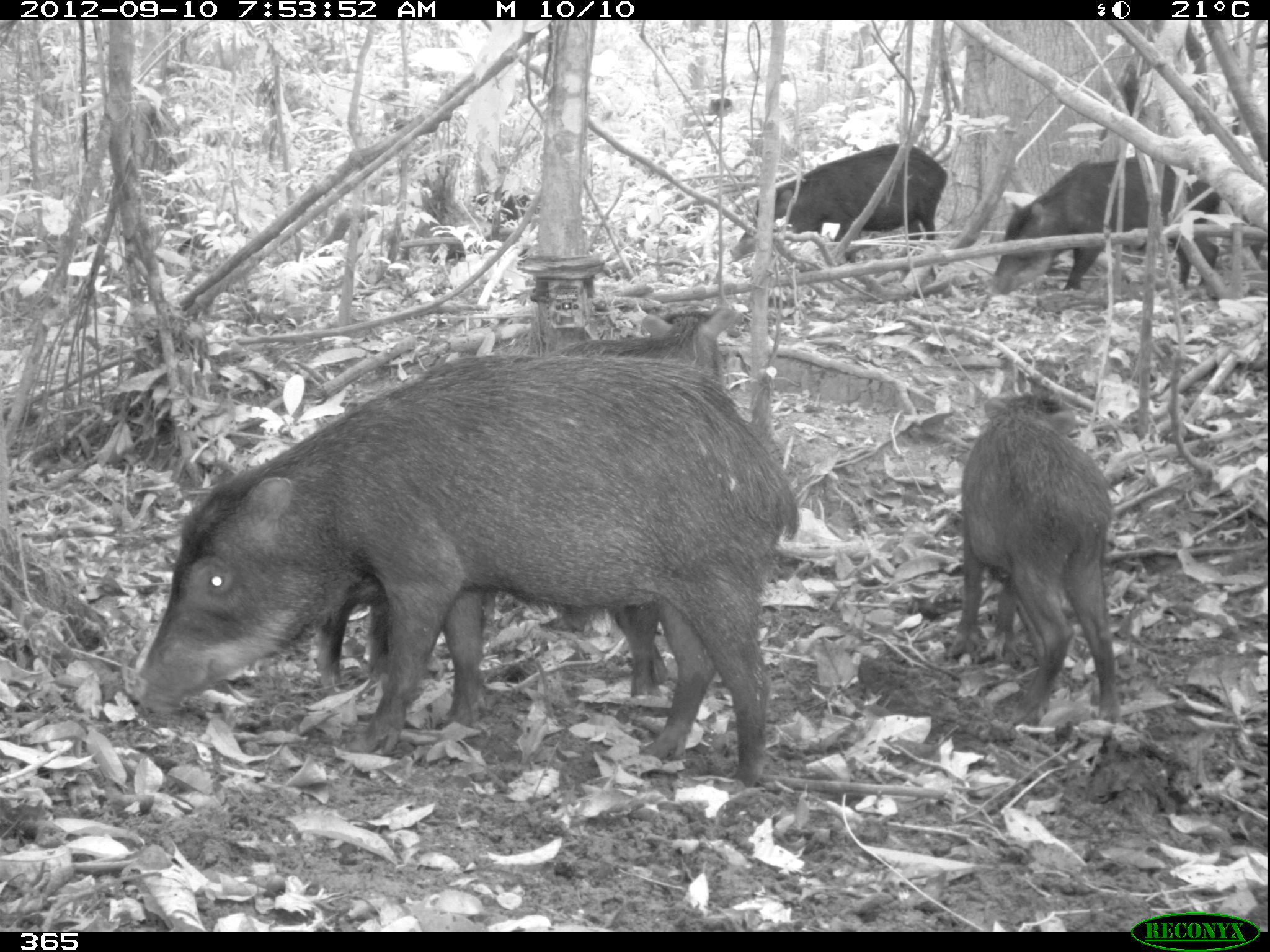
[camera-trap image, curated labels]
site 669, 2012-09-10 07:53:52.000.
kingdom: Animalia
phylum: Chordata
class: Mammalia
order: Artiodactyla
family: Tayassuidae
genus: Tayassu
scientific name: Tayassu pecari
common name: white-lipped peccary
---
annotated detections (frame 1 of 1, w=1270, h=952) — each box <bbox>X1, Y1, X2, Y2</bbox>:
tayassu pecari: <bbox>135, 355, 799, 786</bbox>; <bbox>313, 354, 783, 695</bbox>; <bbox>948, 392, 1121, 724</bbox>; <bbox>983, 155, 1222, 298</bbox>; <bbox>729, 143, 947, 262</bbox>; <bbox>553, 305, 737, 376</bbox>